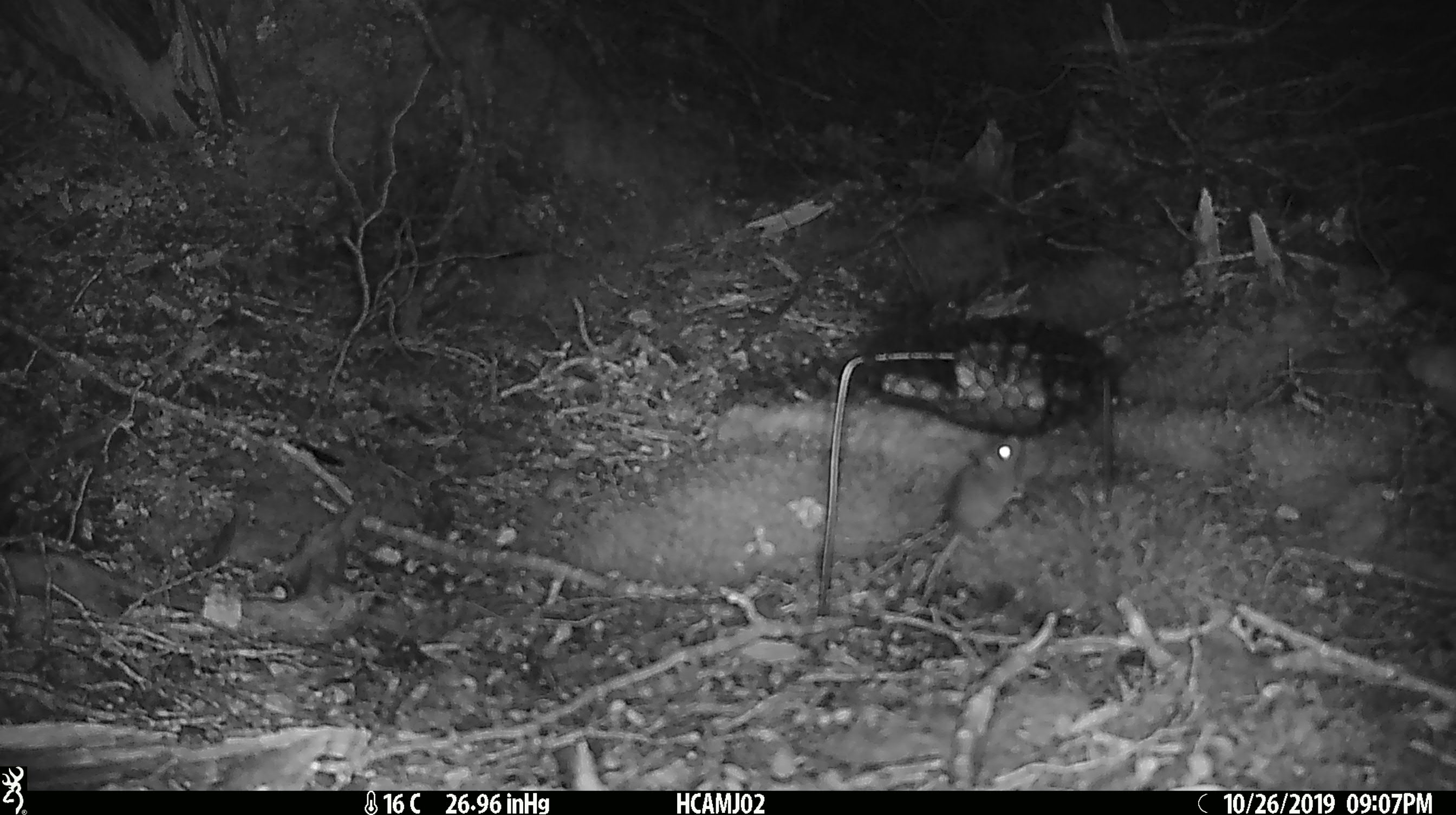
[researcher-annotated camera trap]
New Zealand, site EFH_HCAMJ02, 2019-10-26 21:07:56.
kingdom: Animalia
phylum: Chordata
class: Mammalia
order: Rodentia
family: Muridae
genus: Mus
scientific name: Mus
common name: mouse